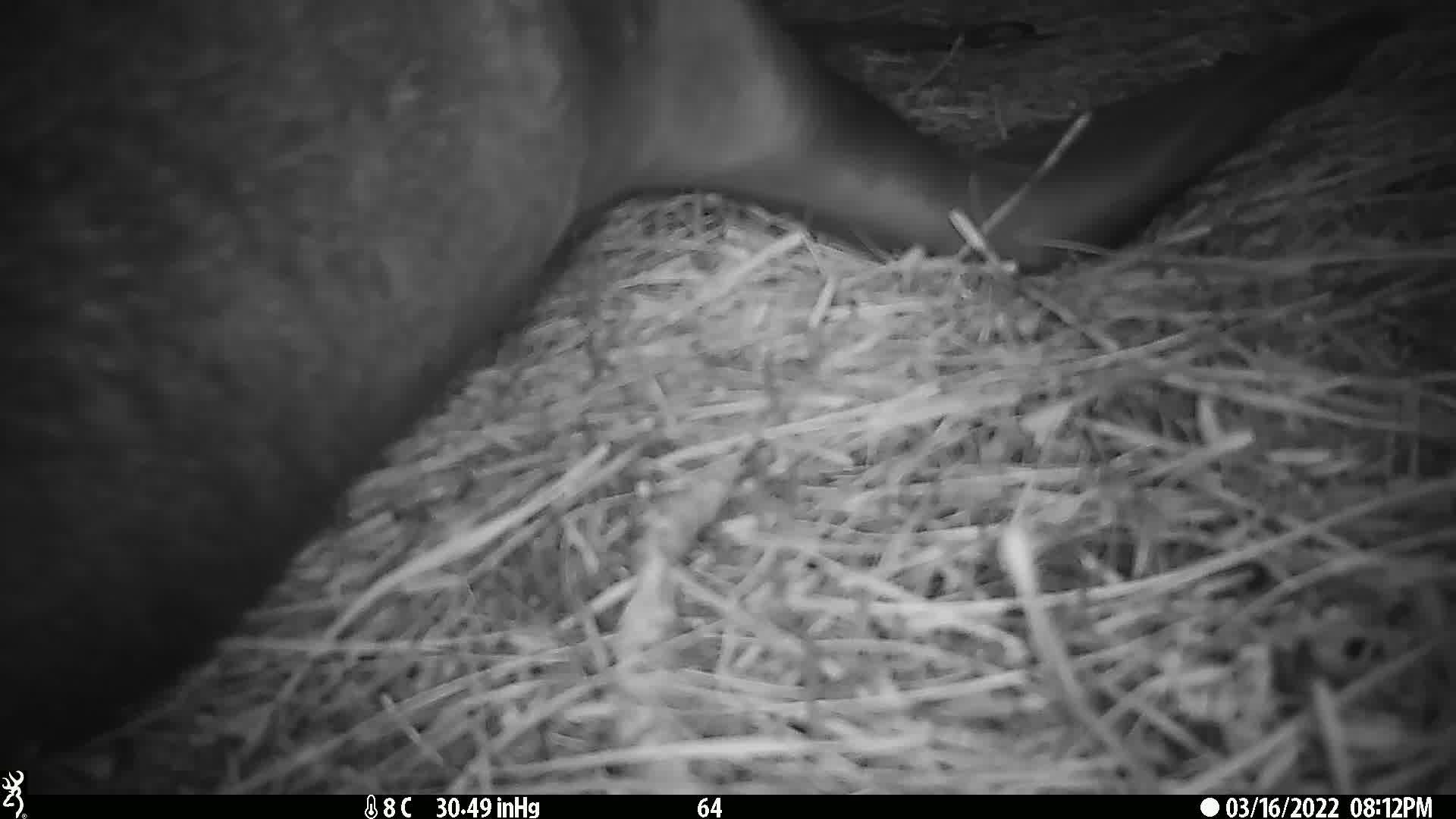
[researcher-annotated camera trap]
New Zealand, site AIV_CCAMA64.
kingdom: Animalia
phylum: Chordata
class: Mammalia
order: Carnivora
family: Otariidae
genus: Phocarctos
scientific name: Phocarctos hookeri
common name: new zealand sea lion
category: sealion